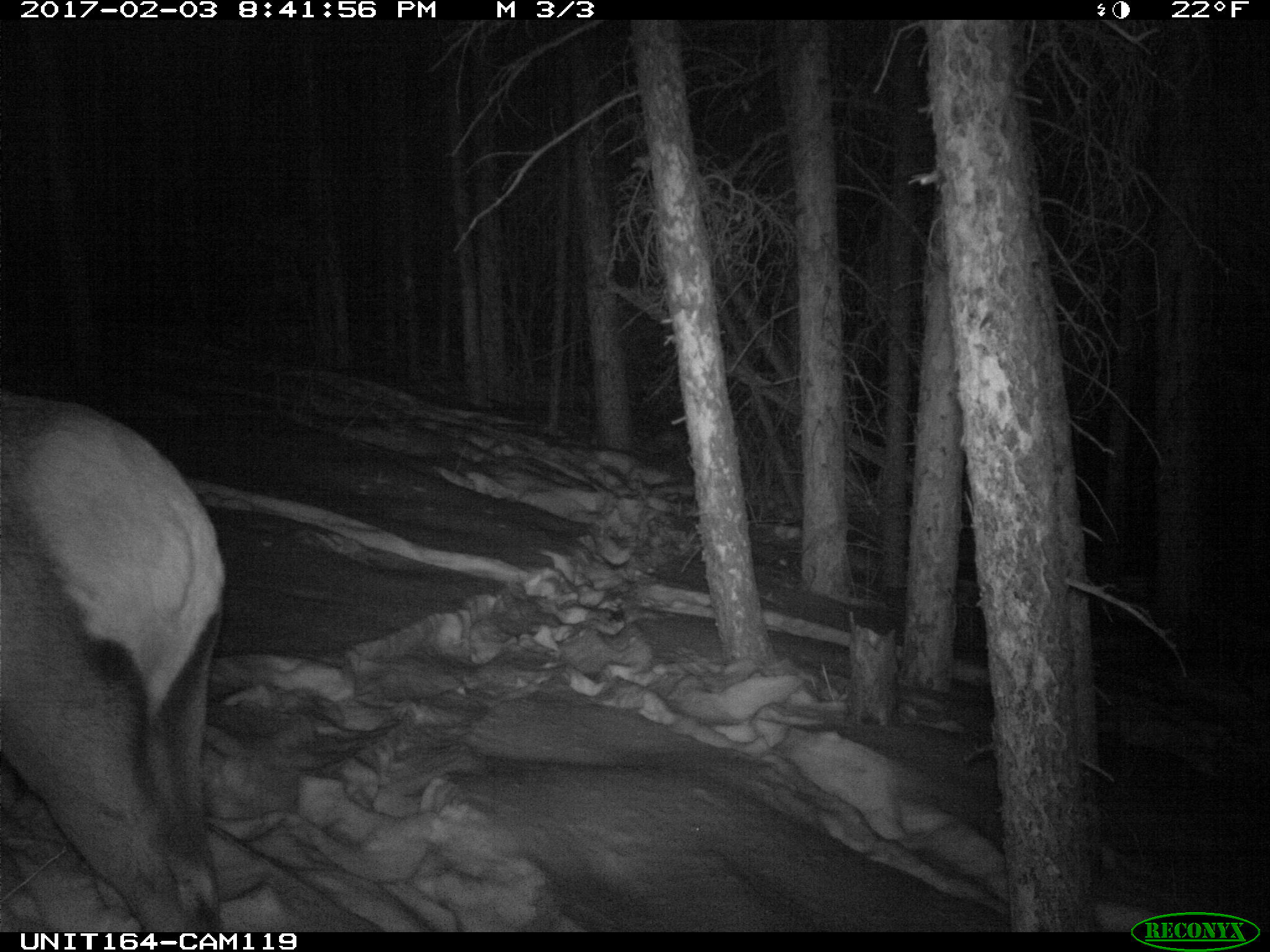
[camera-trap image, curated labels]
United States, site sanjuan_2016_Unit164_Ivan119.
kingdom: Animalia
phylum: Chordata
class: Mammalia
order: Artiodactyla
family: Cervidae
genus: Cervus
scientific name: Cervus elaphus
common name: red deer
Cervus elaphus (red deer).